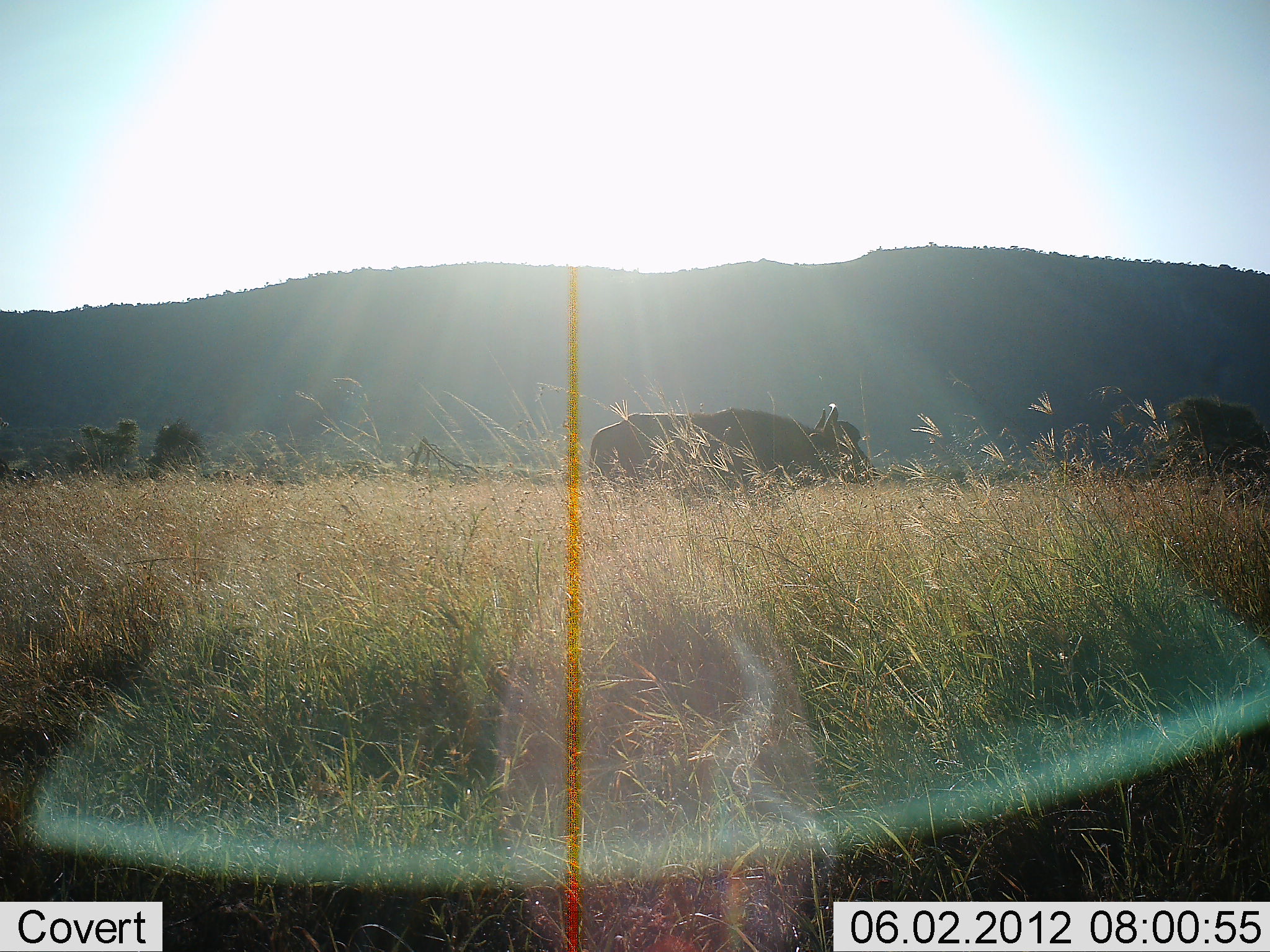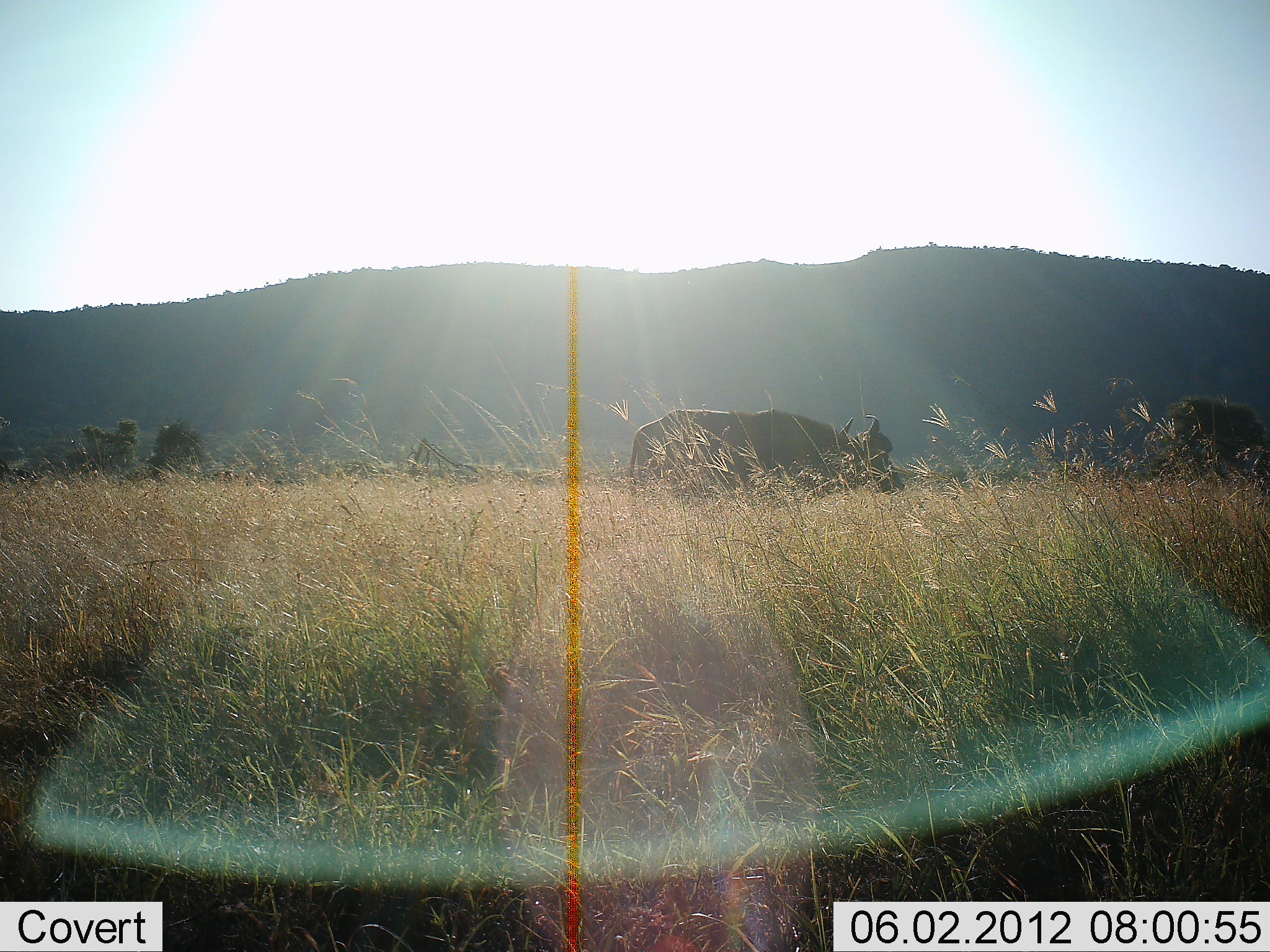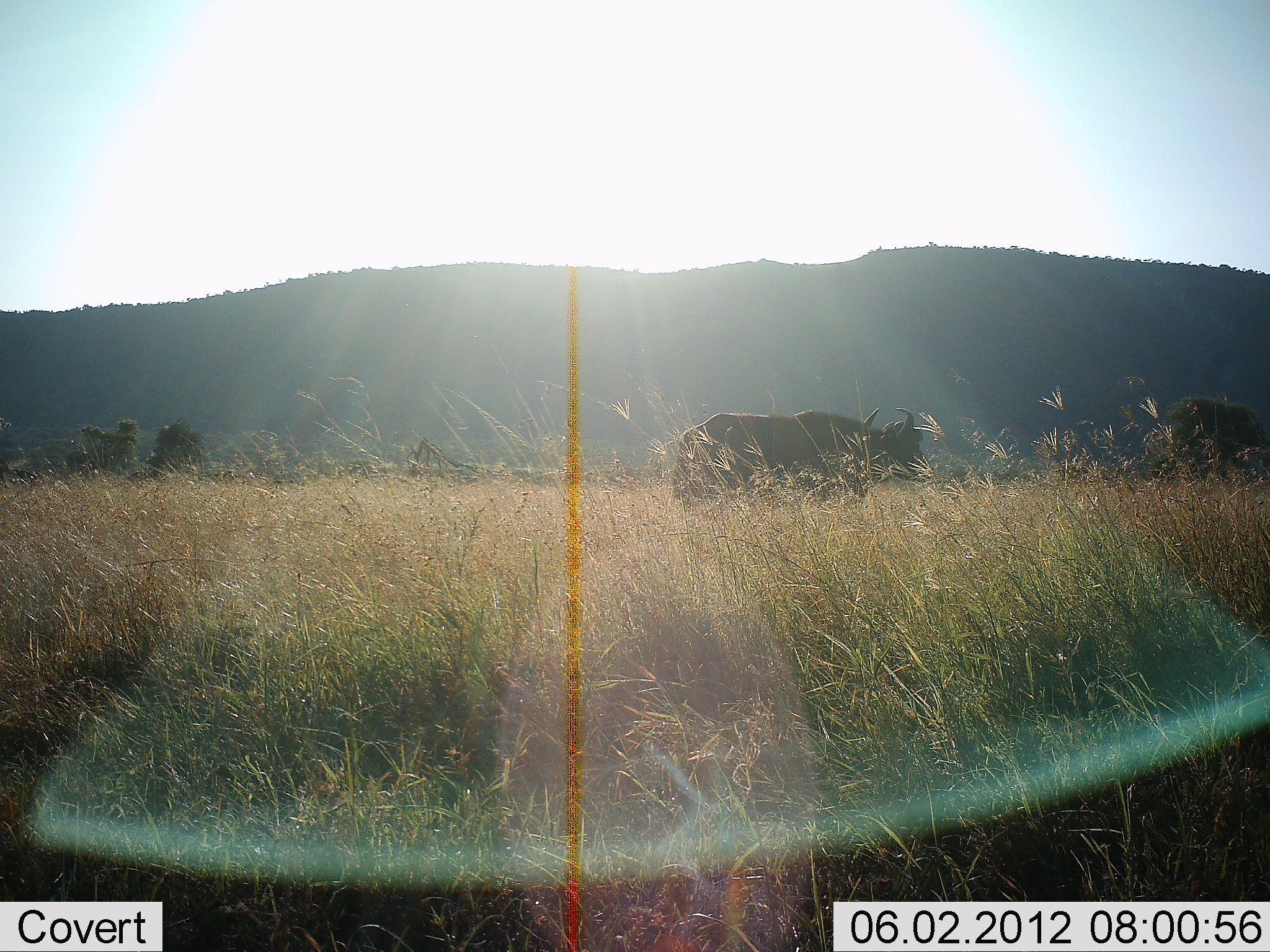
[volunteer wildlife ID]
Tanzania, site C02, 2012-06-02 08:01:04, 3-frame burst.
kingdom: Animalia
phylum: Chordata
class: Mammalia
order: Artiodactyla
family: Bovidae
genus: Syncerus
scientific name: Syncerus caffer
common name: cape buffalo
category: buffalo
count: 1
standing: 0%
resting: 0%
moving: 100%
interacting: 0%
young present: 0%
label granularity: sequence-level